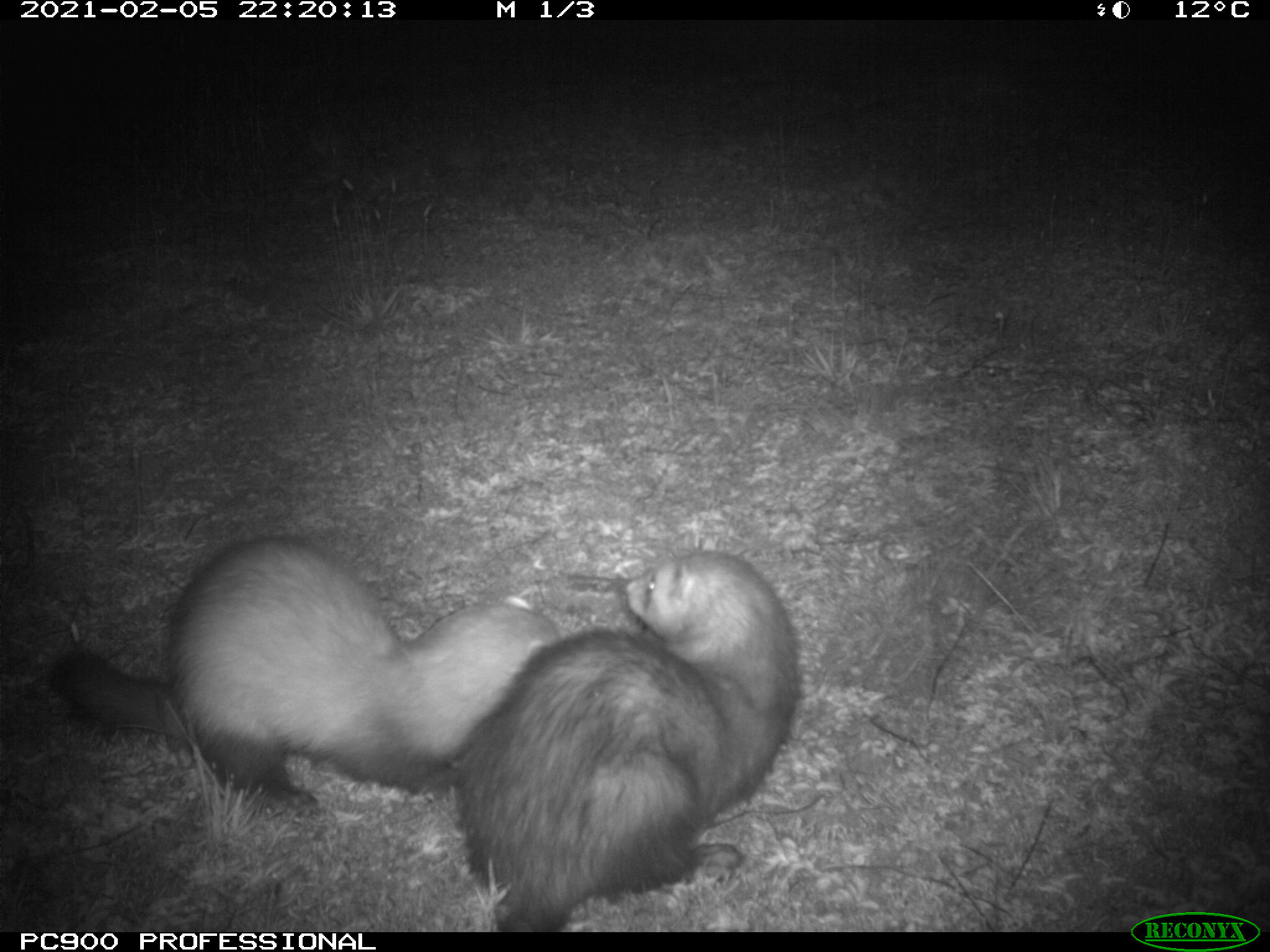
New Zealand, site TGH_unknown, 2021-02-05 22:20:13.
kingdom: Animalia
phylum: Chordata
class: Mammalia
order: Carnivora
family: Mustelidae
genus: Mustela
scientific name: Mustela furo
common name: ferret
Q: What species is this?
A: Ferret (Mustela furo).